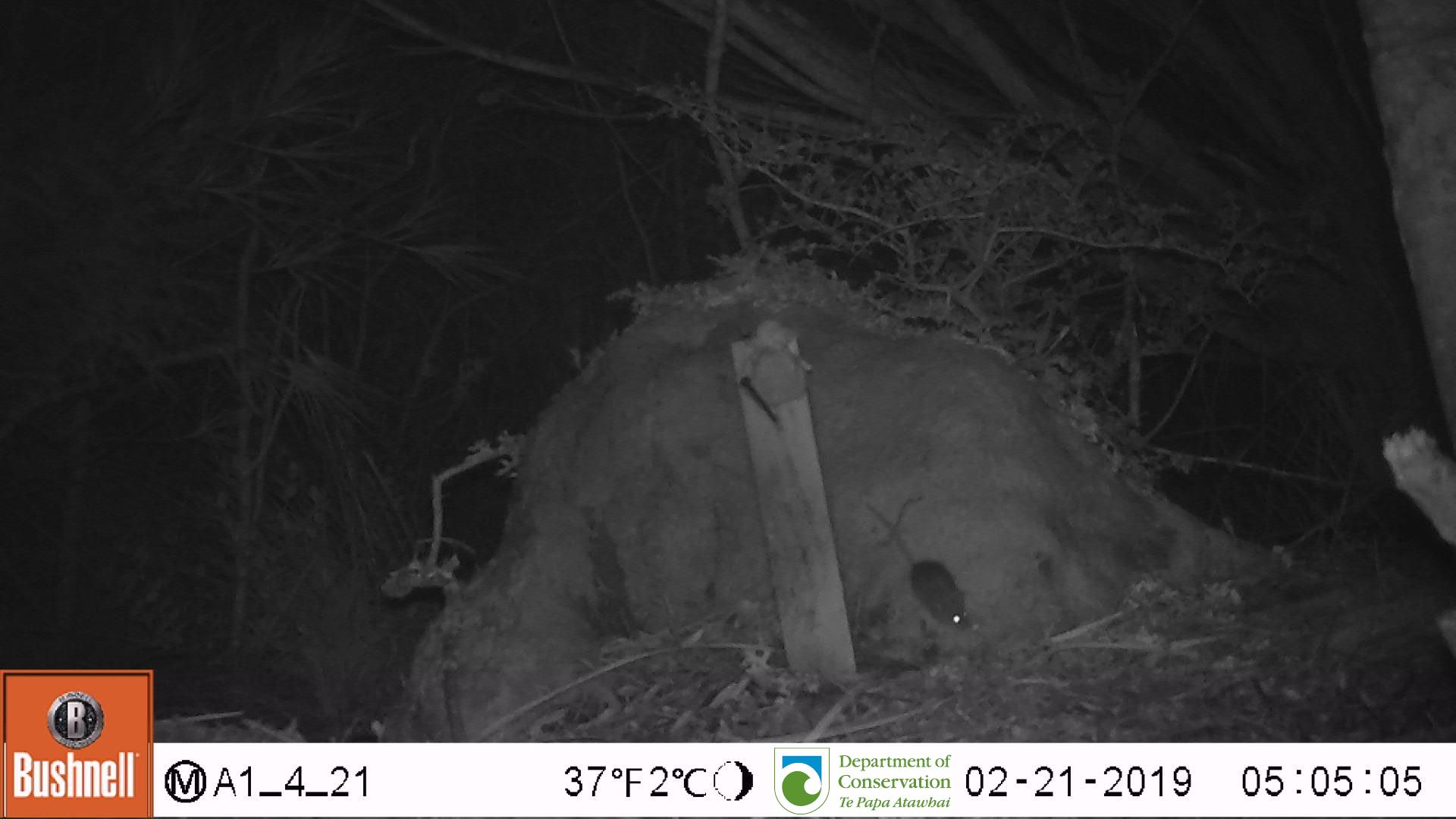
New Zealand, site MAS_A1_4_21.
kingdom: Animalia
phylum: Chordata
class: Mammalia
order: Rodentia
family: Muridae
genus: Mus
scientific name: Mus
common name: mouse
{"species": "mouse (Mus)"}